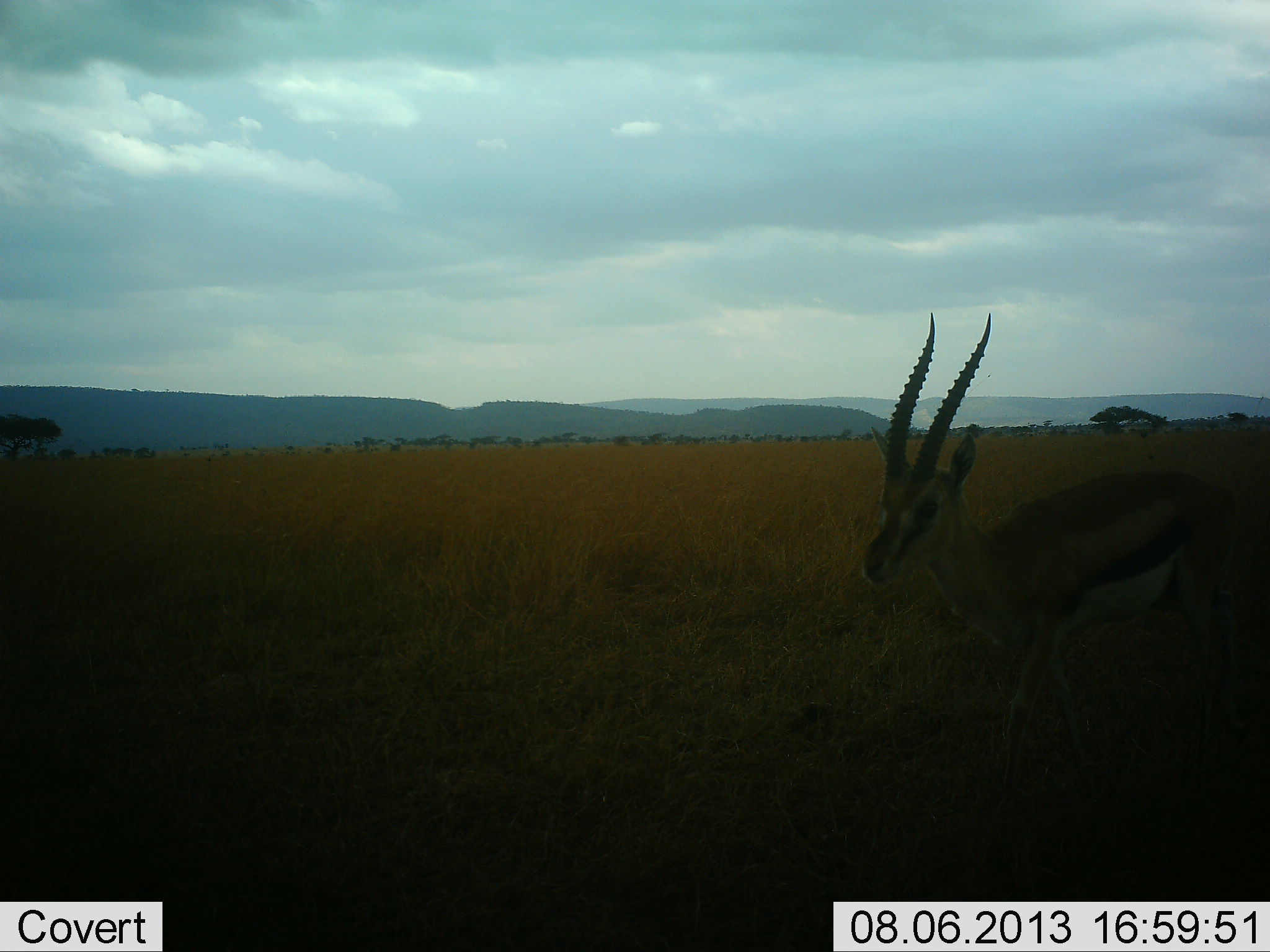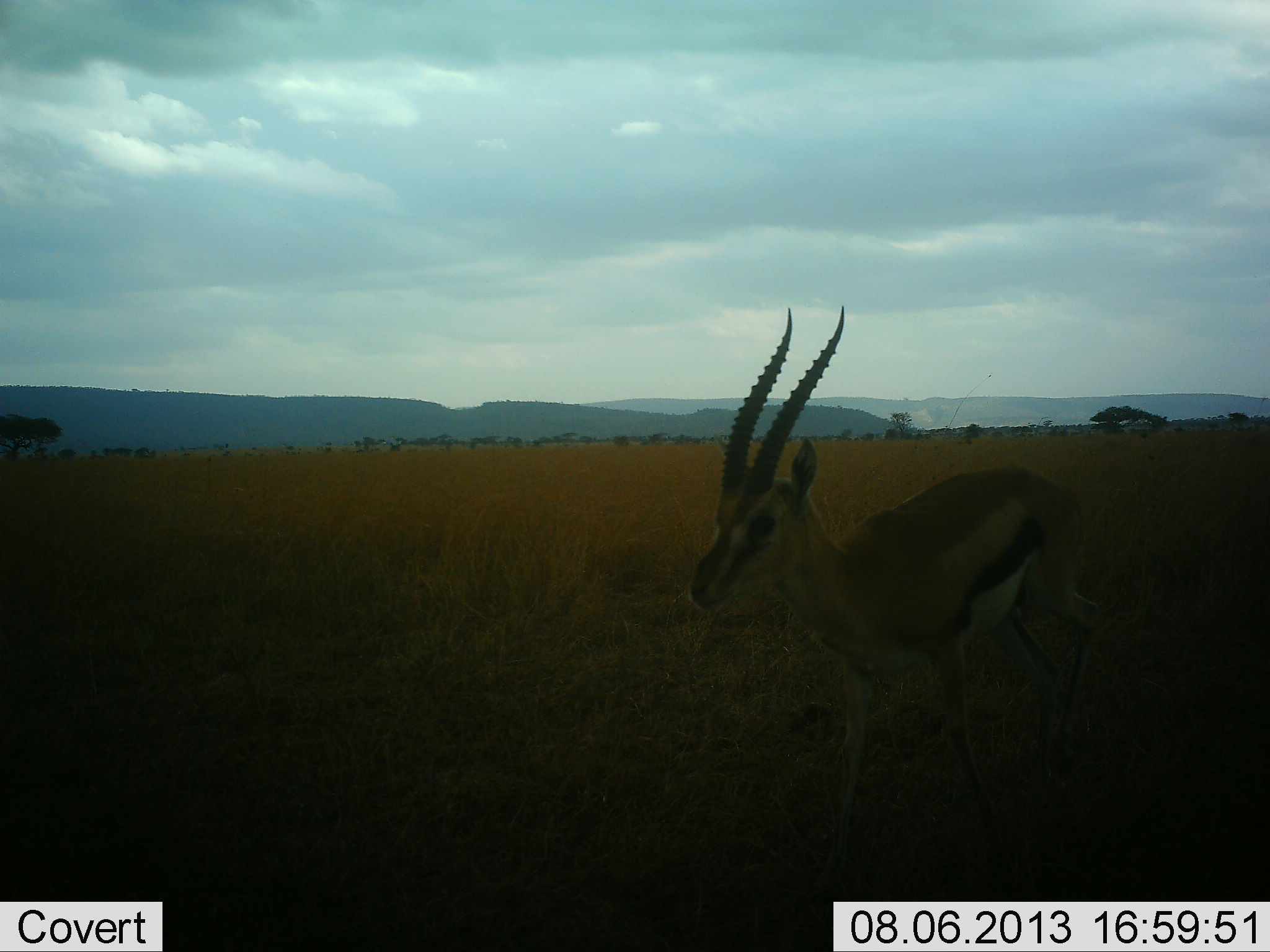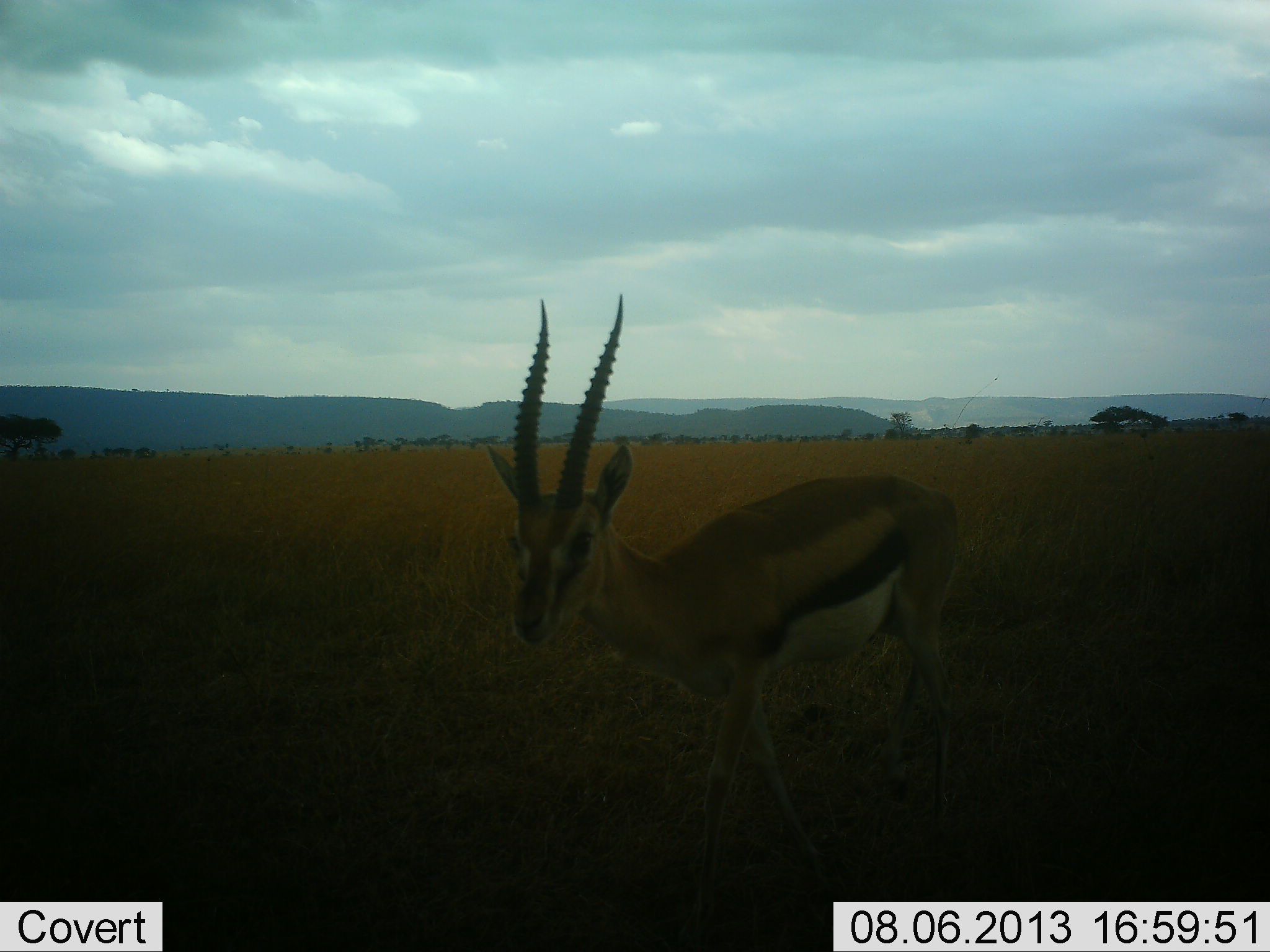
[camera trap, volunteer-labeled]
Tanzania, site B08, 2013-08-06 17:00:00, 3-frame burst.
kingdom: Animalia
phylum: Chordata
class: Mammalia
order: Artiodactyla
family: Bovidae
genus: Eudorcas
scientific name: Eudorcas thomsonii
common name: thomson's gazelle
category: gazellethomsons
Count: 1.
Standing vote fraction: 0%.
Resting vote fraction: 0%.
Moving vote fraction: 100%.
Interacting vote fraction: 0%.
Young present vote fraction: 0%.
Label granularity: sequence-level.